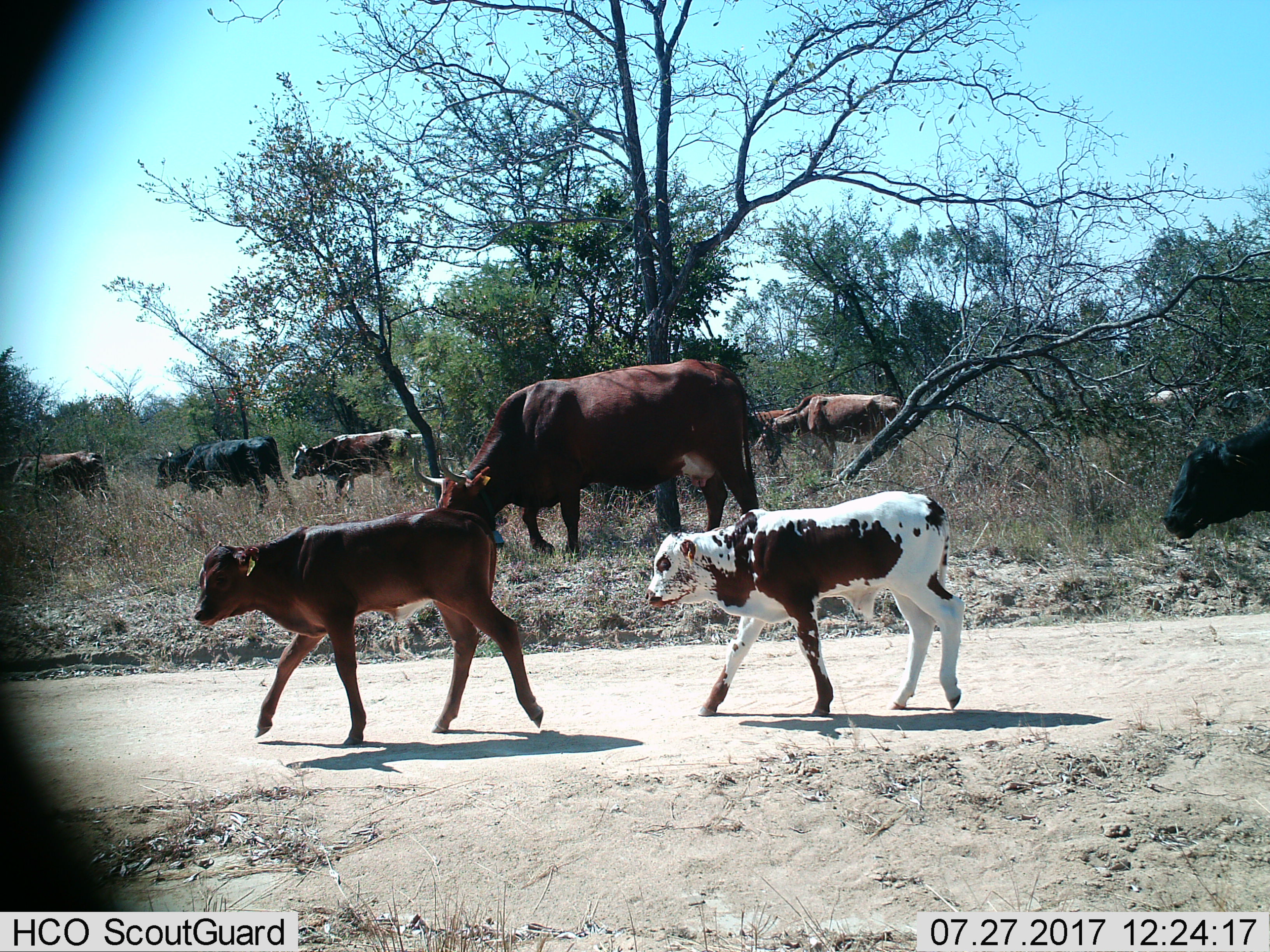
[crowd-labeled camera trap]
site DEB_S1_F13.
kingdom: Animalia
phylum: Chordata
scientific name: Vertebrata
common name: domestic animal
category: domesticanimal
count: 11-50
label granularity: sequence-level